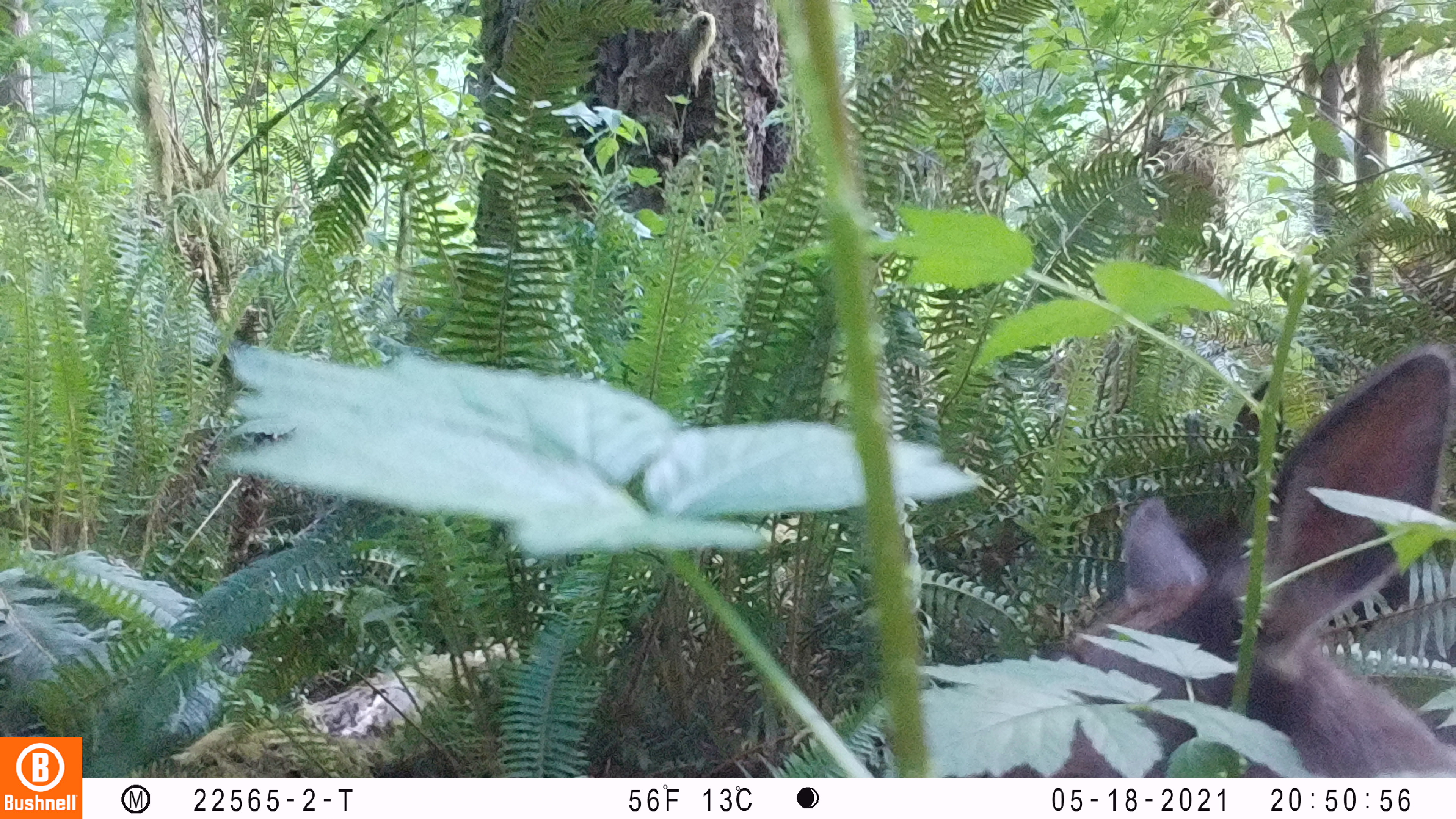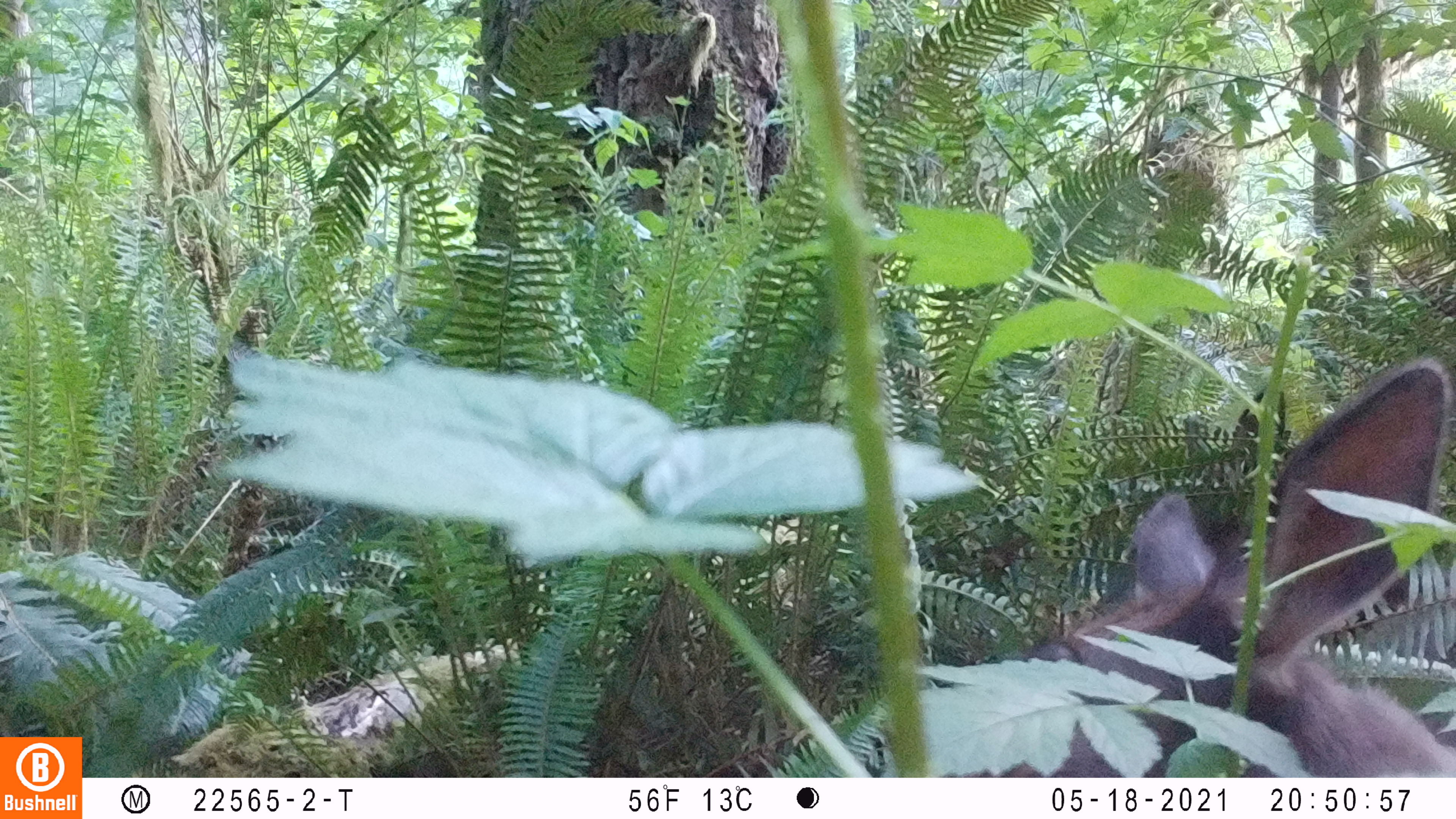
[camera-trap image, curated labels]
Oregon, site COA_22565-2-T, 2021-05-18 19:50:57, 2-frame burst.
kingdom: Animalia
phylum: Chordata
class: Mammalia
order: Artiodactyla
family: Cervidae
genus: Cervus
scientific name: Cervus canadensis roosevelti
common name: roosevelt elk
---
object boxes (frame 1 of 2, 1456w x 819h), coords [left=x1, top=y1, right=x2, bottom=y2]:
roosevelt elk: [left=1075, top=329, right=1451, bottom=697]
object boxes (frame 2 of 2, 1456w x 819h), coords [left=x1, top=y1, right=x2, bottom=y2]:
roosevelt elk: [left=1052, top=345, right=1451, bottom=704]